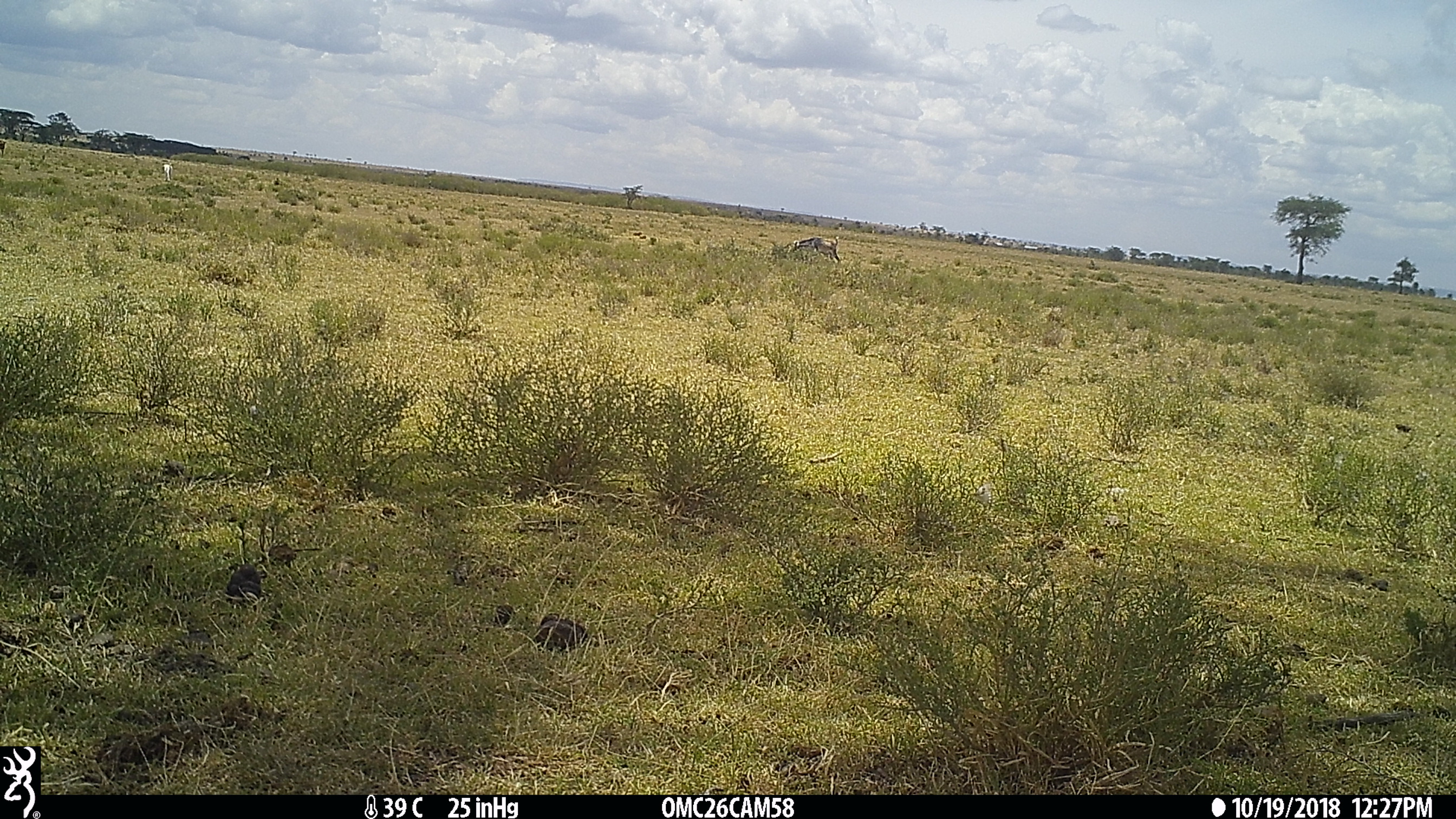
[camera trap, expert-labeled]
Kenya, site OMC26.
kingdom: Animalia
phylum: Chordata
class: Mammalia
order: Artiodactyla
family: Bovidae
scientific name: Bovidae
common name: sheep or goat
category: shoat